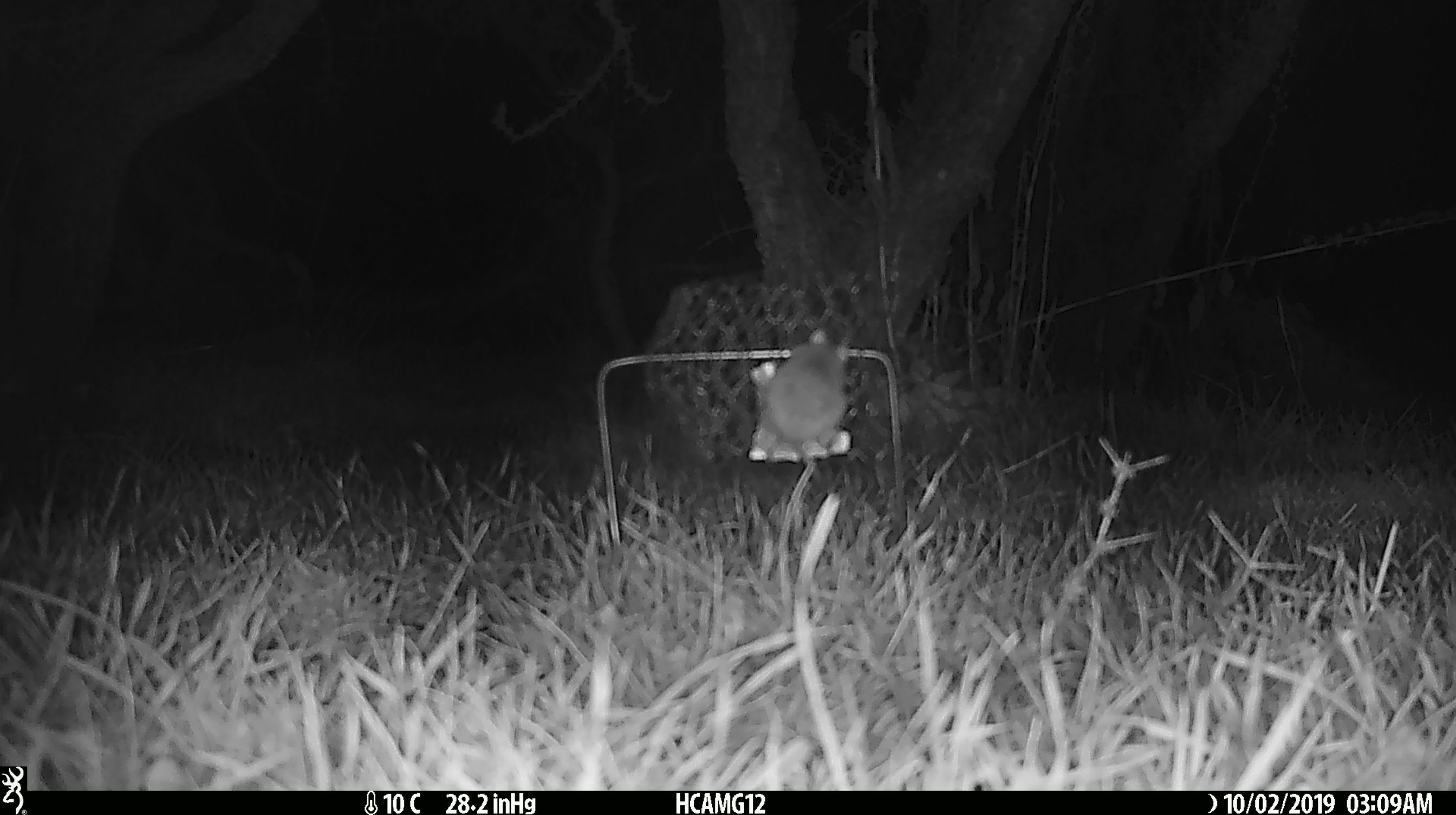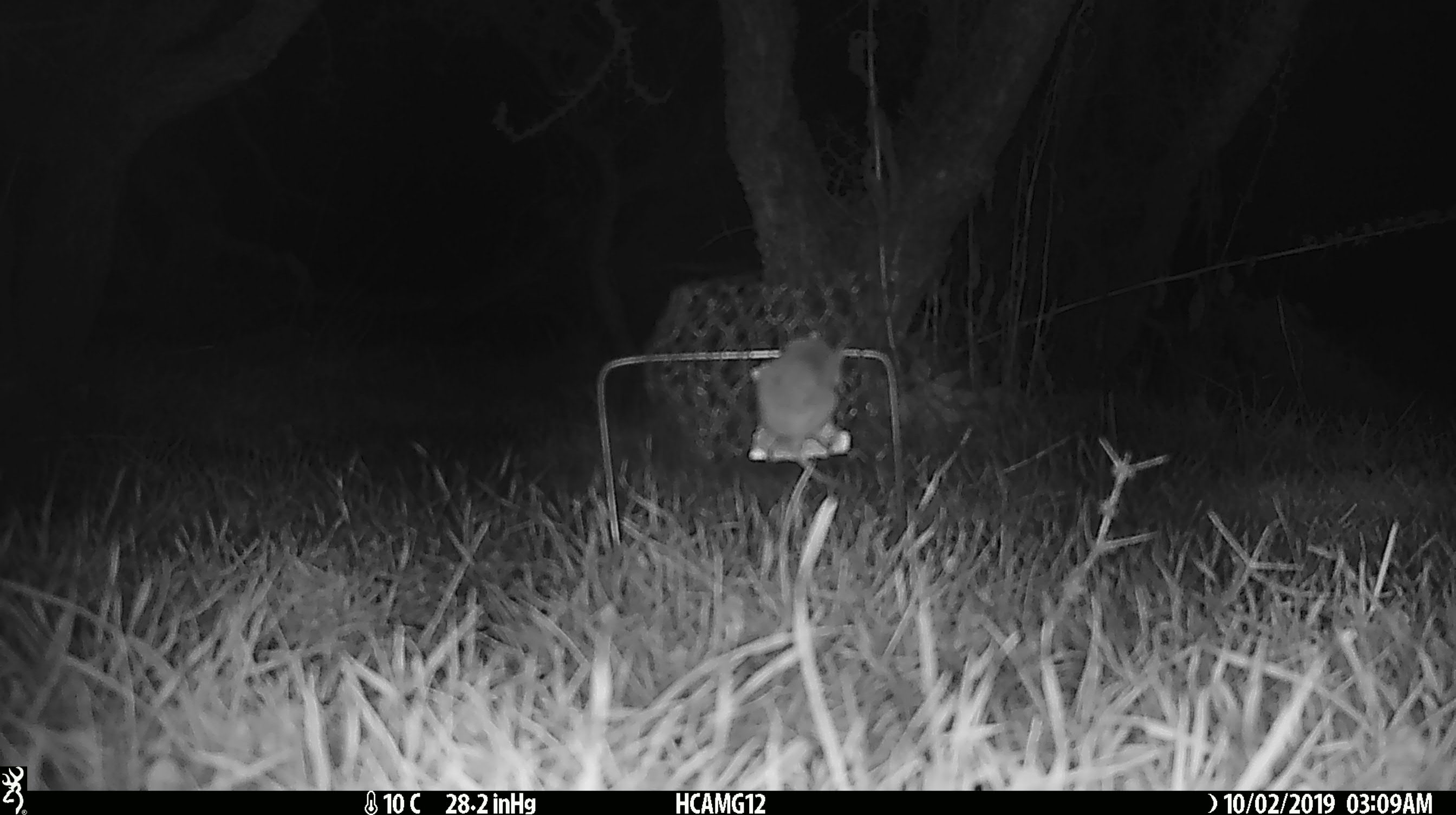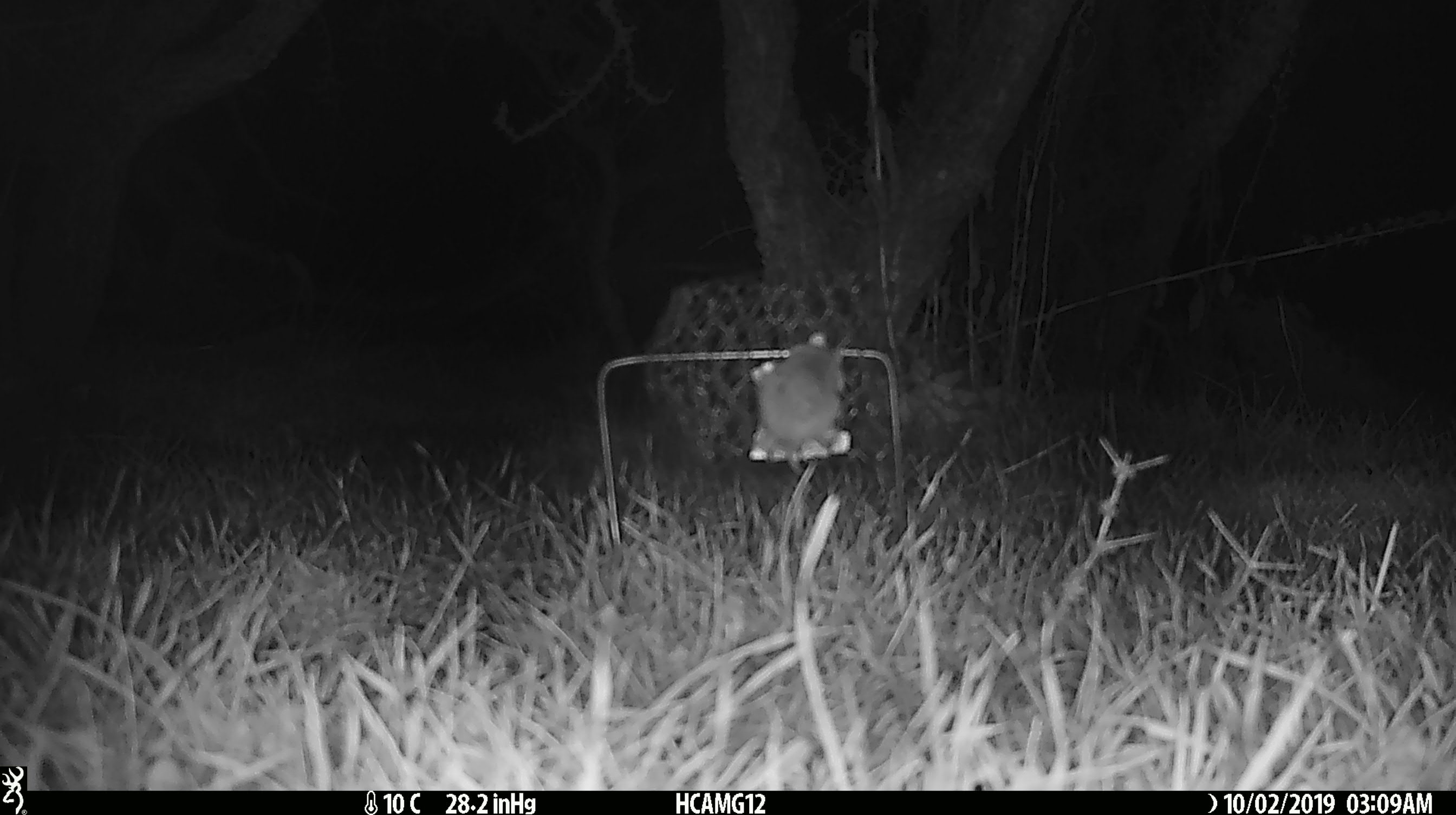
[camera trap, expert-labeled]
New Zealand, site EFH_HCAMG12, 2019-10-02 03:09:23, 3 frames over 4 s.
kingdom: Animalia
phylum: Chordata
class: Mammalia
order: Rodentia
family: Muridae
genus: Mus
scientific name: Mus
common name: mouse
Mouse (Mus).